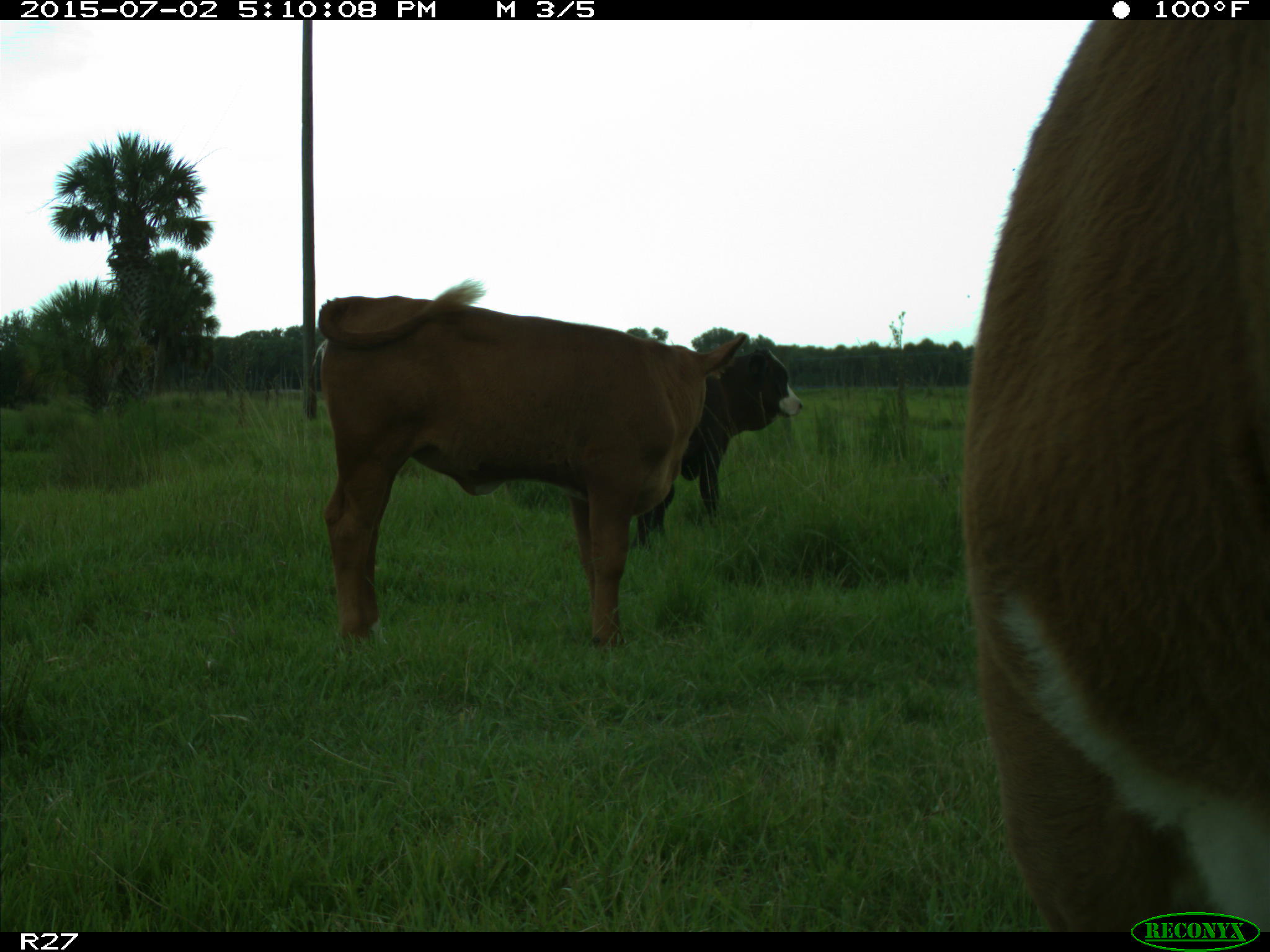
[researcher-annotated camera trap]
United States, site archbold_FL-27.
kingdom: Animalia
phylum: Chordata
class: Mammalia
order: Artiodactyla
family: Bovidae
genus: Bos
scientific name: Bos taurus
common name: domestic cow